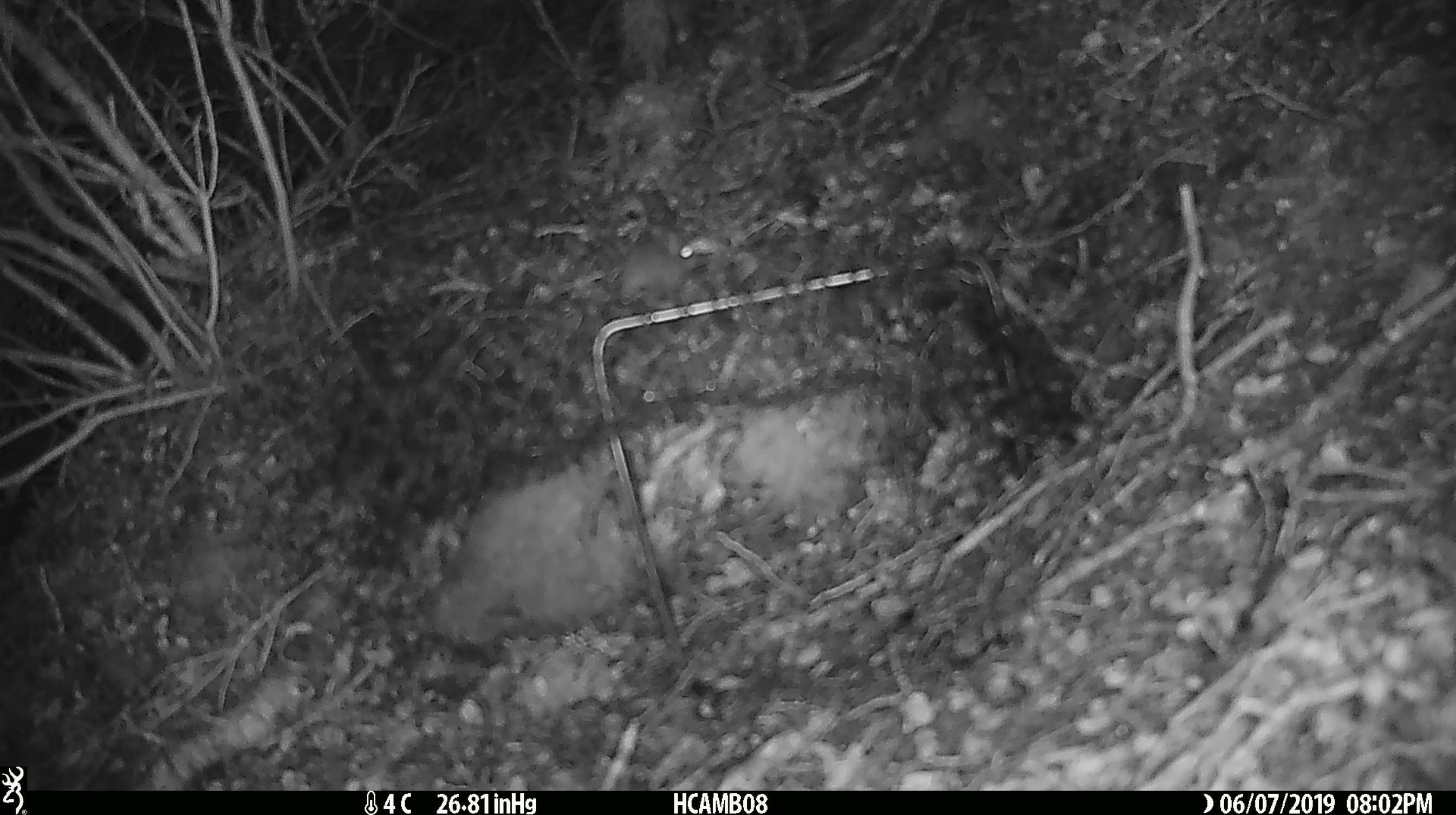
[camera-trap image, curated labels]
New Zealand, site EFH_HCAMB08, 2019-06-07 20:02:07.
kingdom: Animalia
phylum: Chordata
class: Mammalia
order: Rodentia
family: Muridae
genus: Mus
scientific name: Mus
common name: mouse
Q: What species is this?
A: Mouse (Mus).